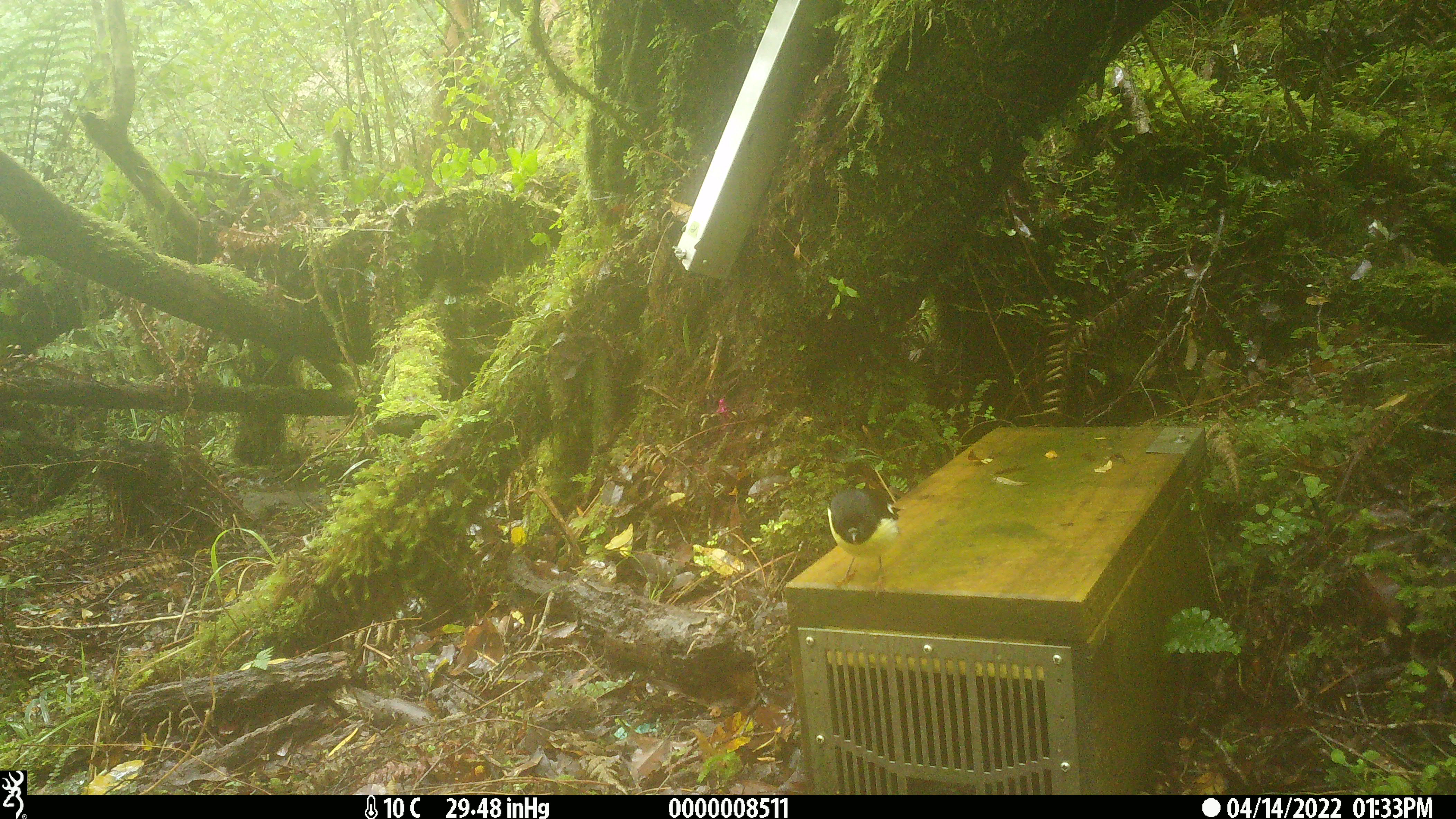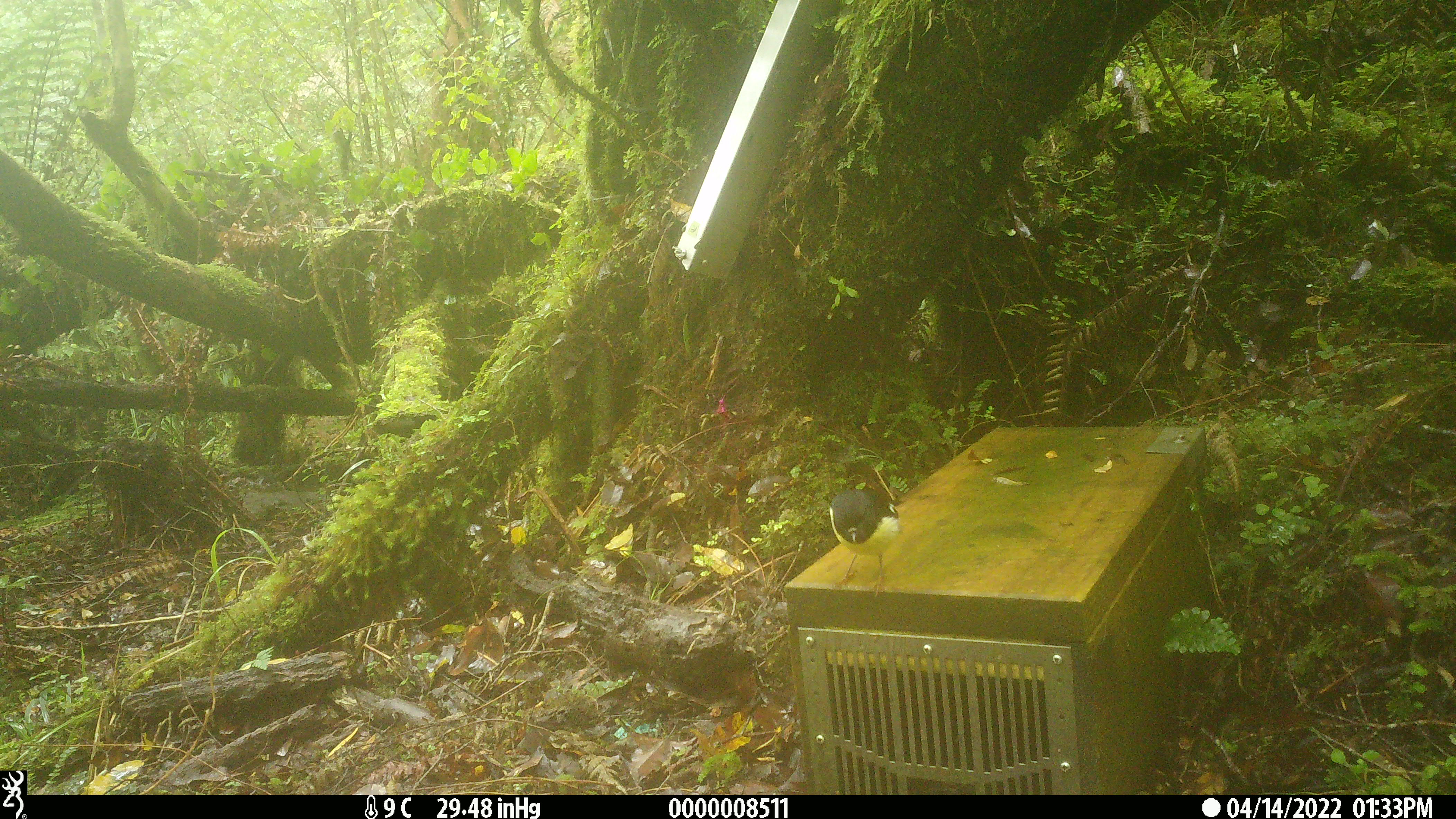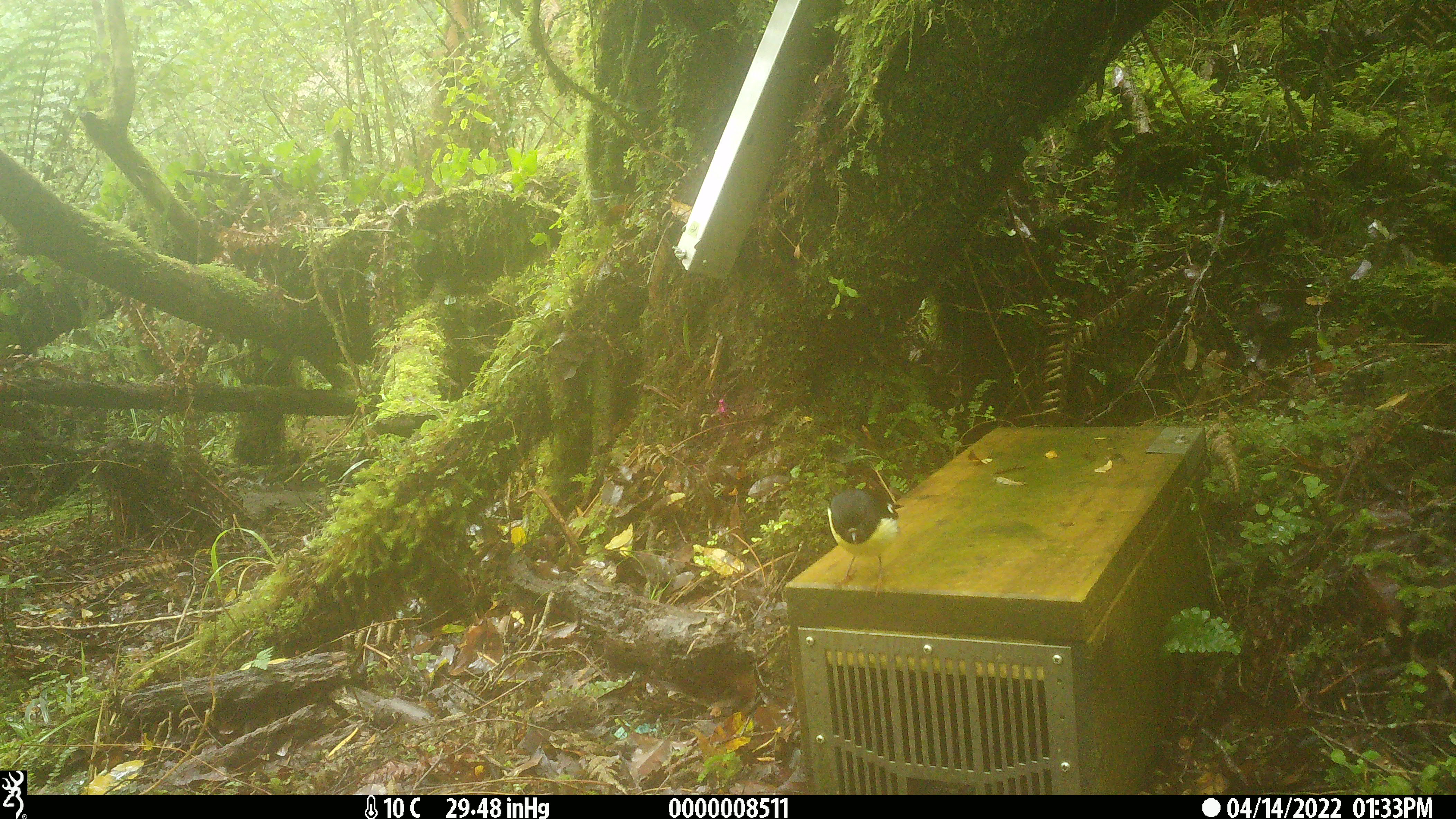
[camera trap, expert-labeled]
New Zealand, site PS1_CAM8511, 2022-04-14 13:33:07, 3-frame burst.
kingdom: Animalia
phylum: Chordata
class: Aves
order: Passeriformes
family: Petroicidae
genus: Petroica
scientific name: Petroica macrocephala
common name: tomtit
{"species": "tomtit (Petroica macrocephala)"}